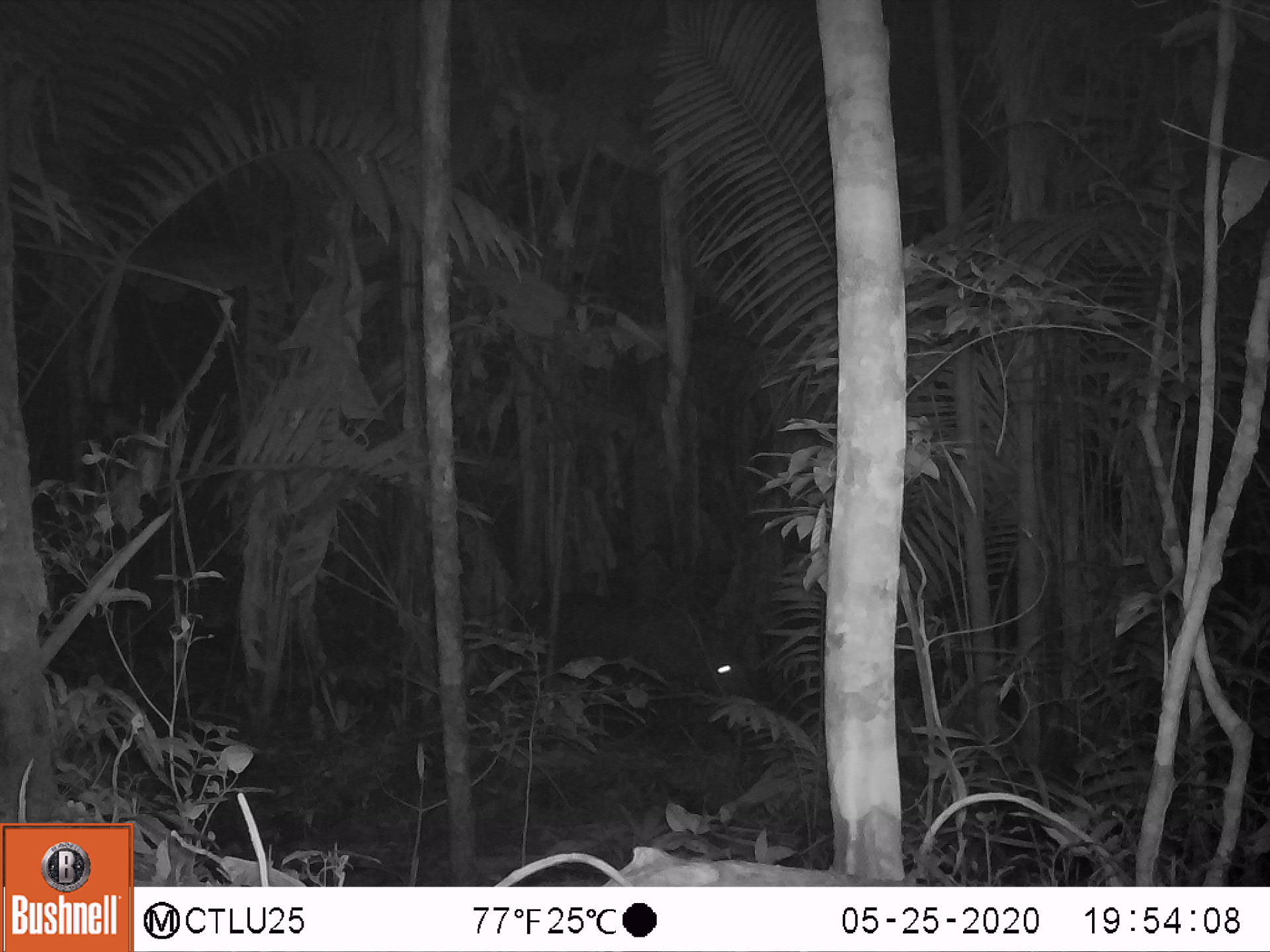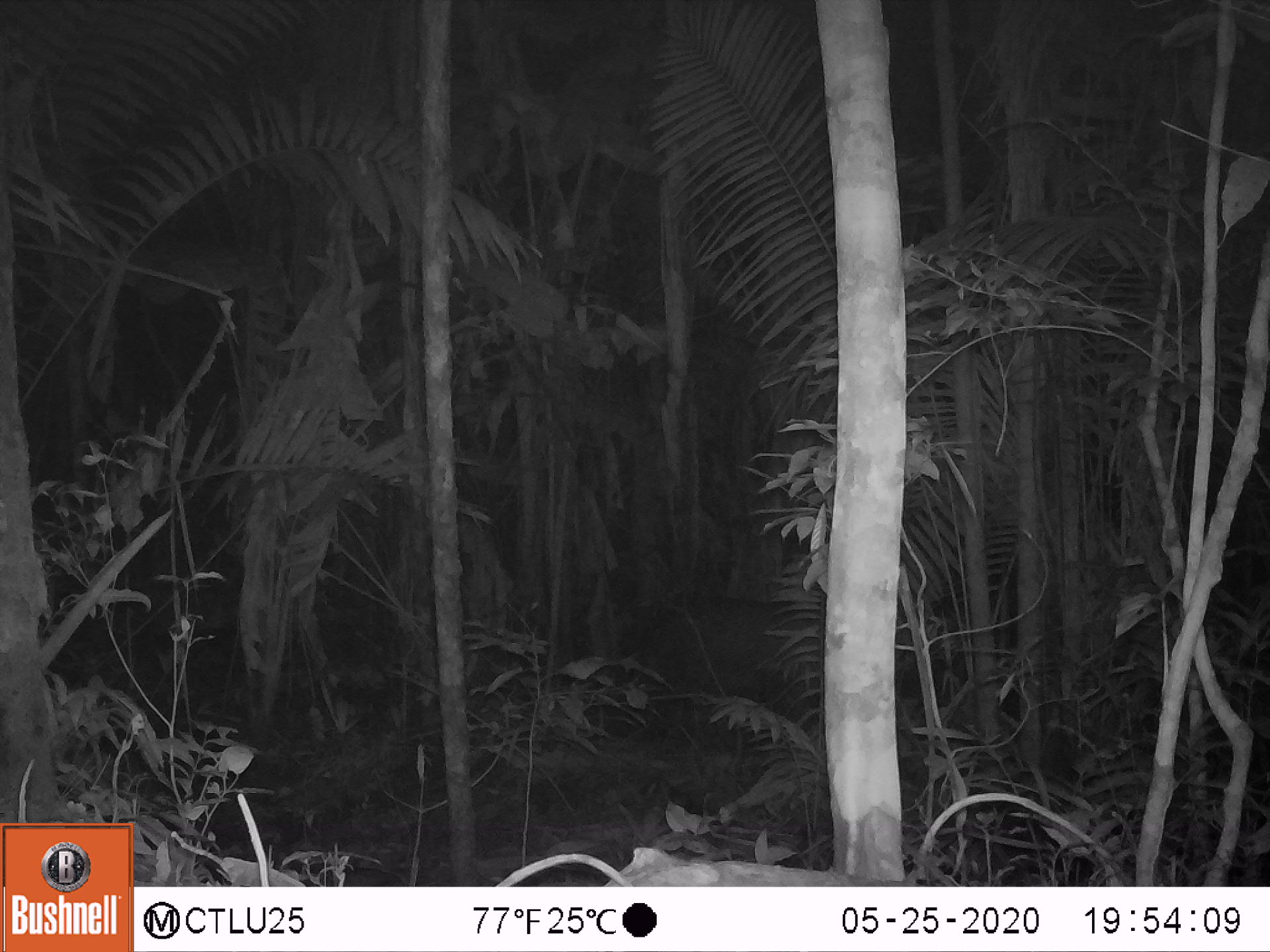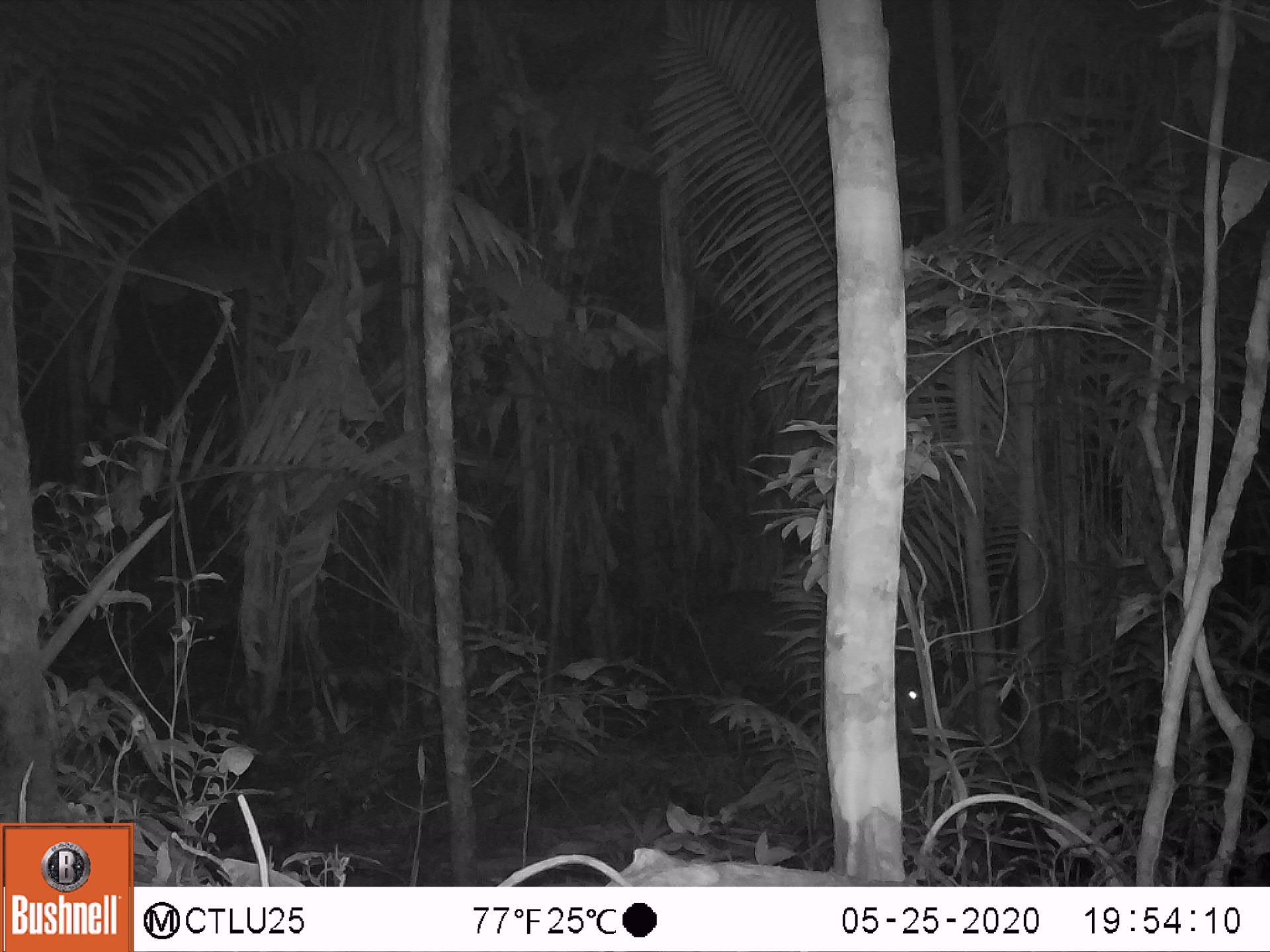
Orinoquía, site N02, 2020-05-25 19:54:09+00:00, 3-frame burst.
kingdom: Animalia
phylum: Chordata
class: Mammalia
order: Perissodactyla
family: Tapiridae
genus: Tapirus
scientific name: Tapirus terrestris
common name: lowland tapir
Lowland tapir (Tapirus terrestris).